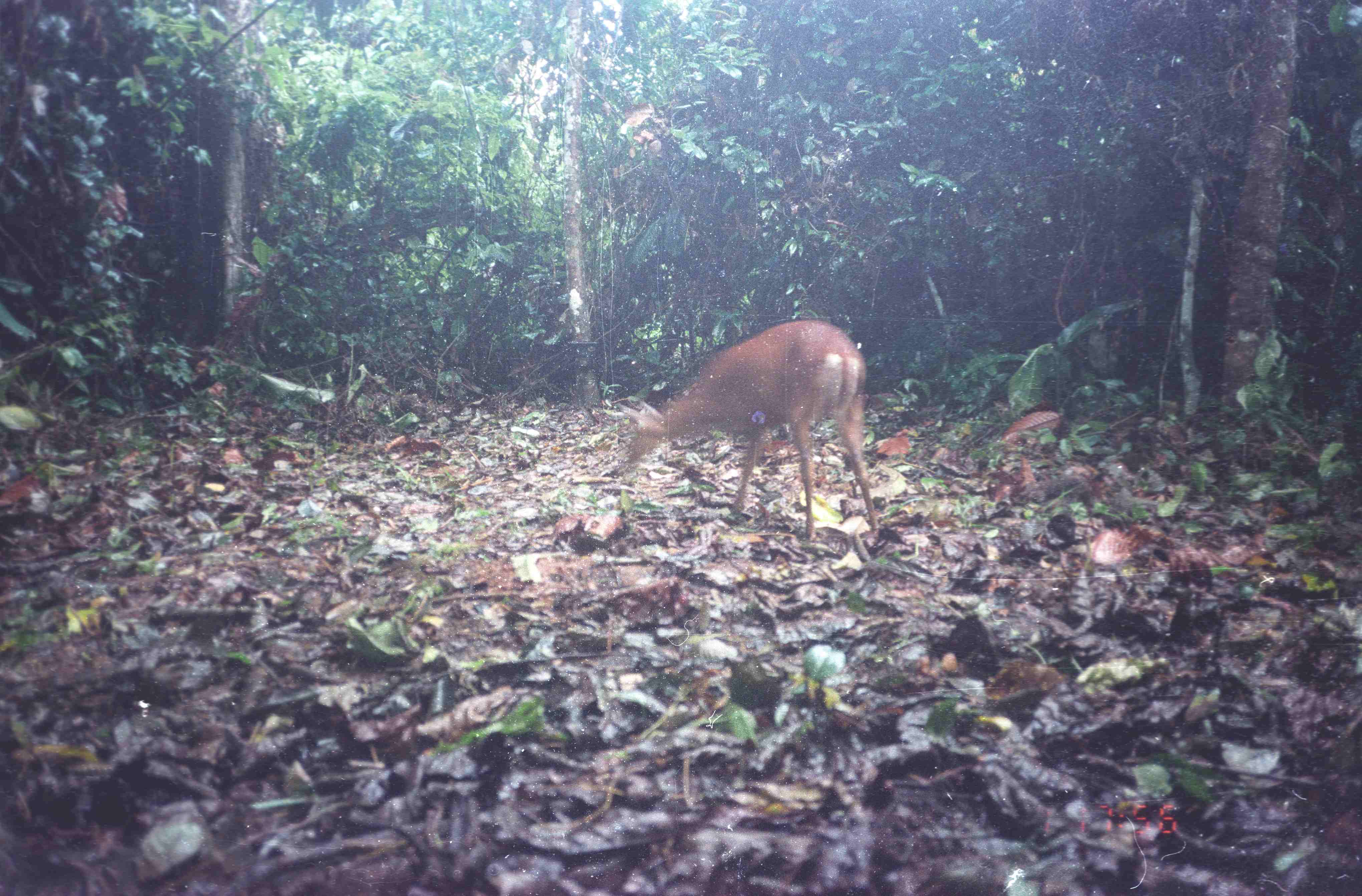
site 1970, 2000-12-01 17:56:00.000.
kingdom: Animalia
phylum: Chordata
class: Mammalia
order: Artiodactyla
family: Cervidae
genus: Muntiacus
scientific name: Muntiacus muntjak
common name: southern red muntjac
Muntiacus muntjak (southern red muntjac), count 1.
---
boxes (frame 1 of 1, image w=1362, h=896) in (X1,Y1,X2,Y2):
muntiacus muntjak: (613,317,881,544)